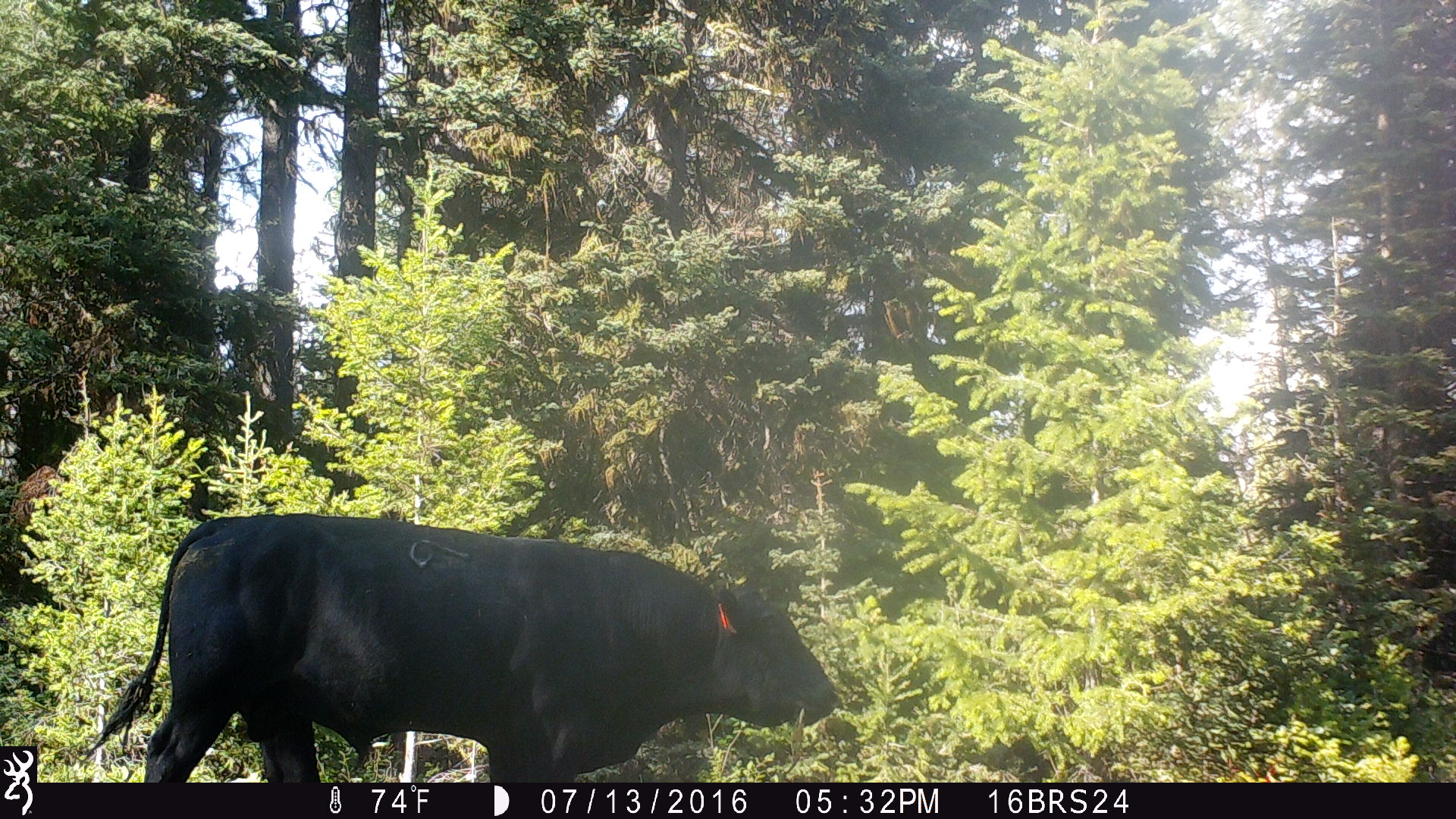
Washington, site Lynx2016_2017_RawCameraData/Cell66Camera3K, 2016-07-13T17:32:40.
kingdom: Animalia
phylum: Chordata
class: Mammalia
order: Artiodactyla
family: Bovidae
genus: Bos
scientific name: Bos taurus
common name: domestic cattle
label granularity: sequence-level